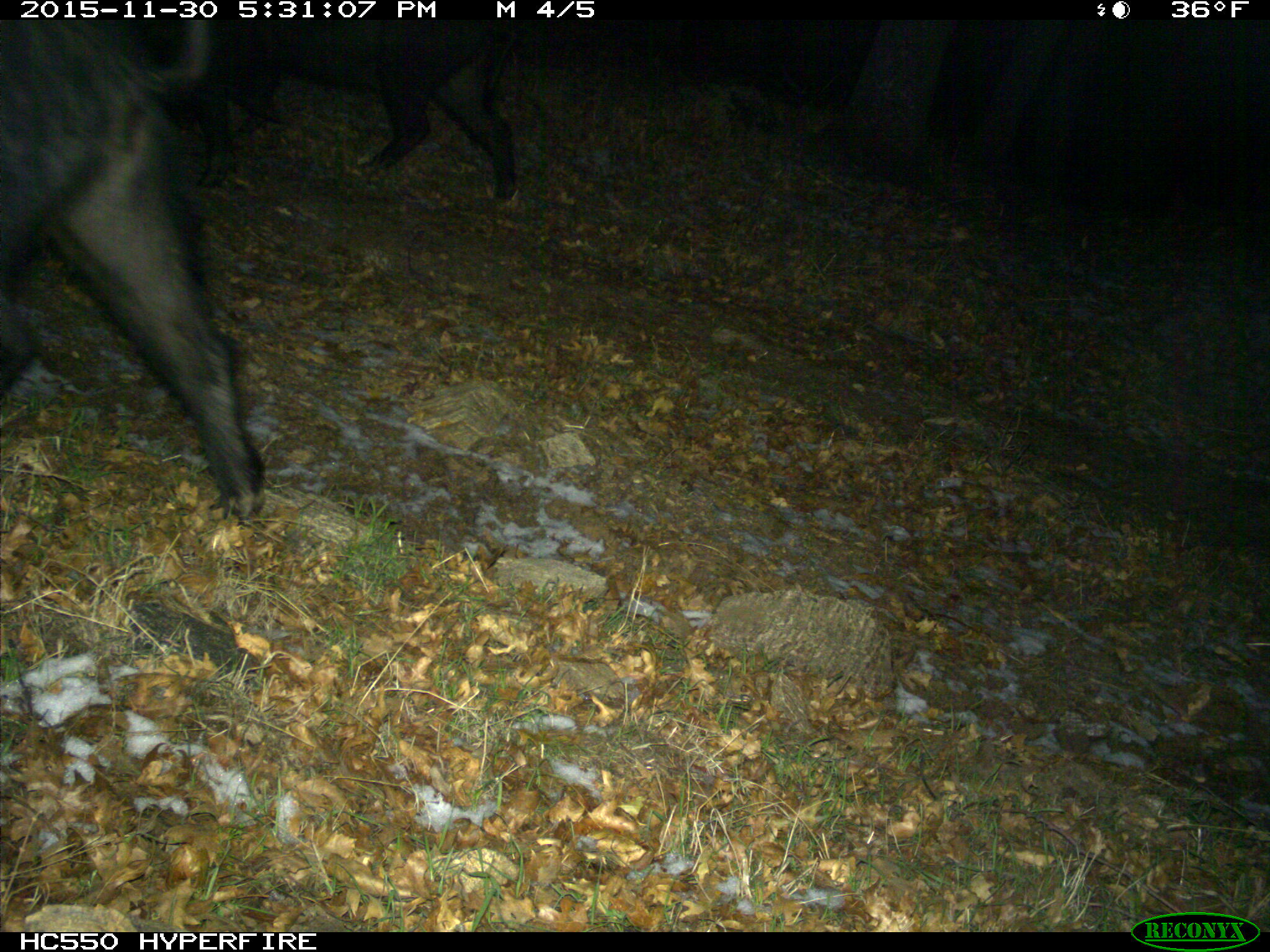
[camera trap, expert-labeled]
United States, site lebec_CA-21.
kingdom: Animalia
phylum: Chordata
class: Mammalia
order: Artiodactyla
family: Suidae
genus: Sus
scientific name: Sus scrofa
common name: wild boar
Sus scrofa (wild boar).